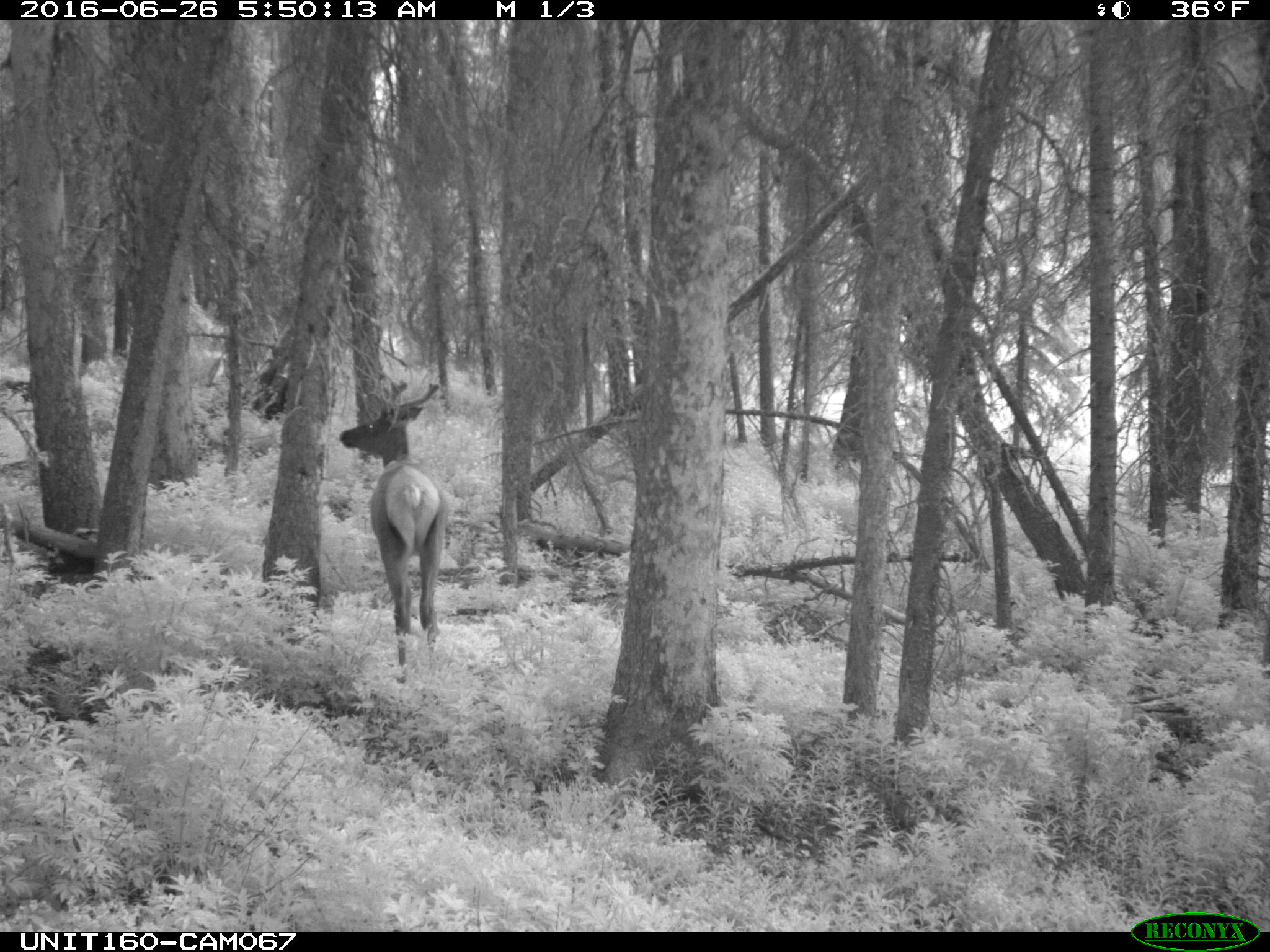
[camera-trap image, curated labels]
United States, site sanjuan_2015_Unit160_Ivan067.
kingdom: Animalia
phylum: Chordata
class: Mammalia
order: Artiodactyla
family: Cervidae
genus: Cervus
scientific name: Cervus elaphus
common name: red deer